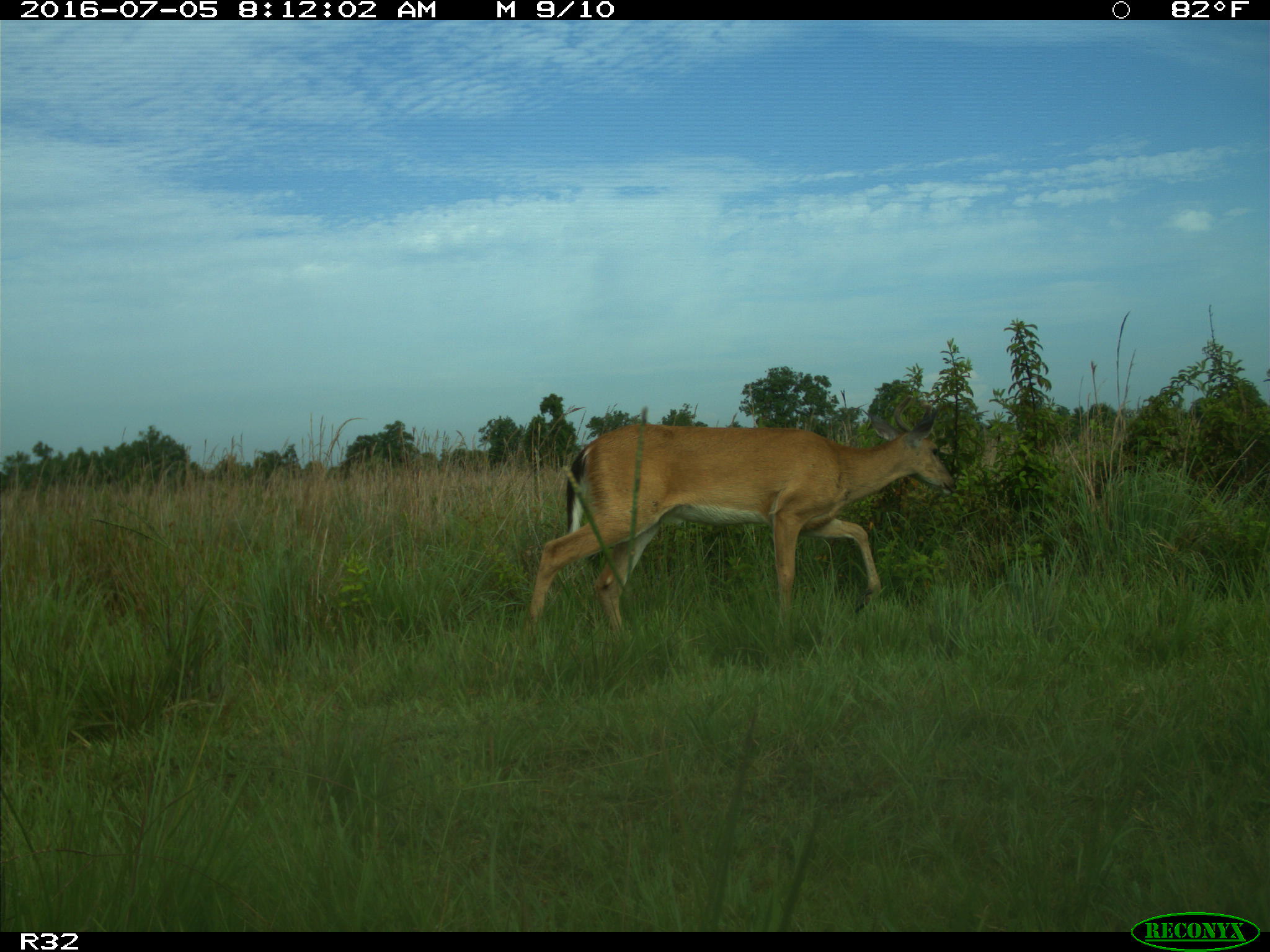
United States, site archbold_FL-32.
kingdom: Animalia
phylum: Chordata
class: Mammalia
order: Artiodactyla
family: Cervidae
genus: Odocoileus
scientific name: Odocoileus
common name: deer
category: unidentified deer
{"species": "unidentified deer (deer) (Odocoileus)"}